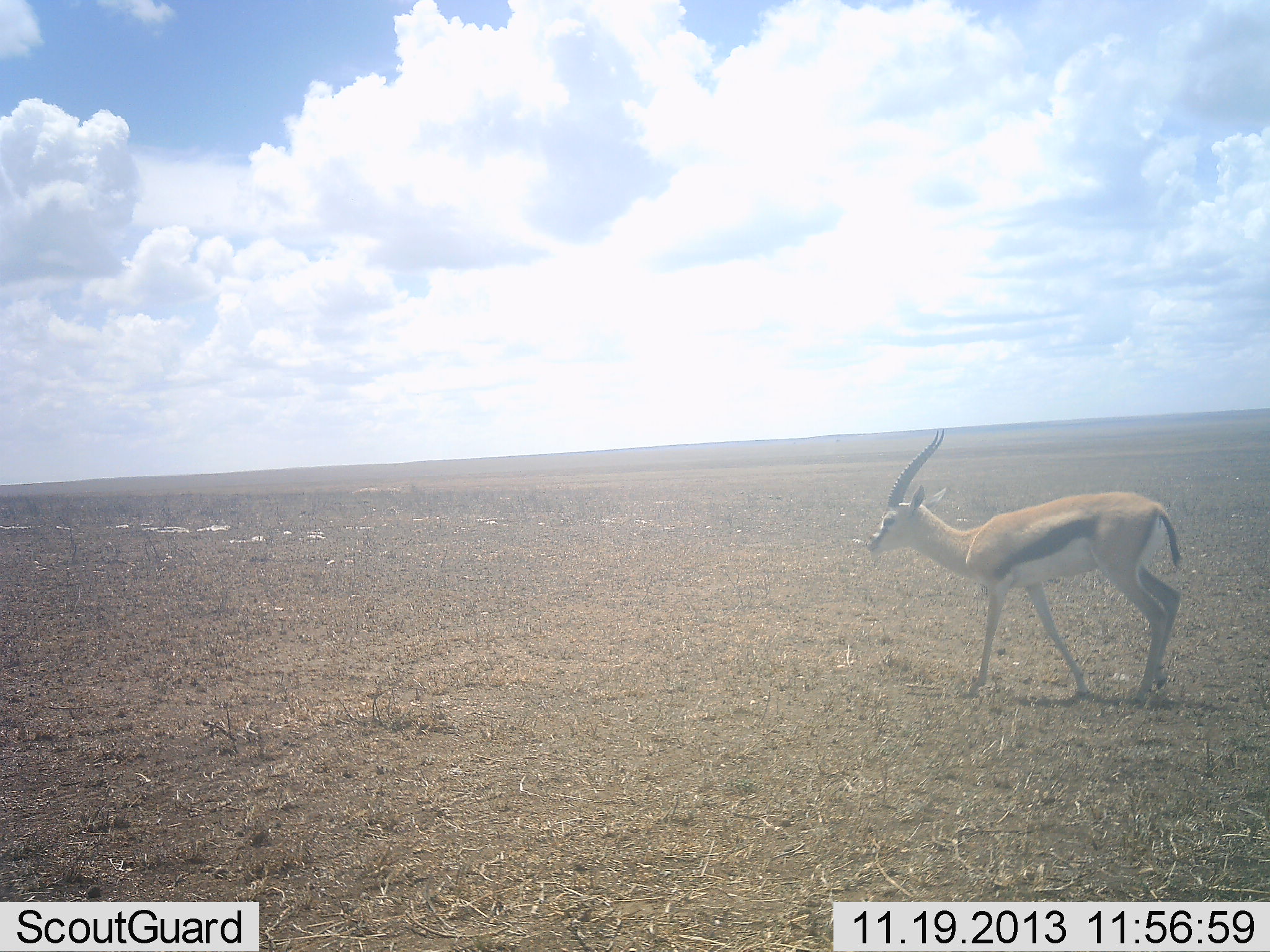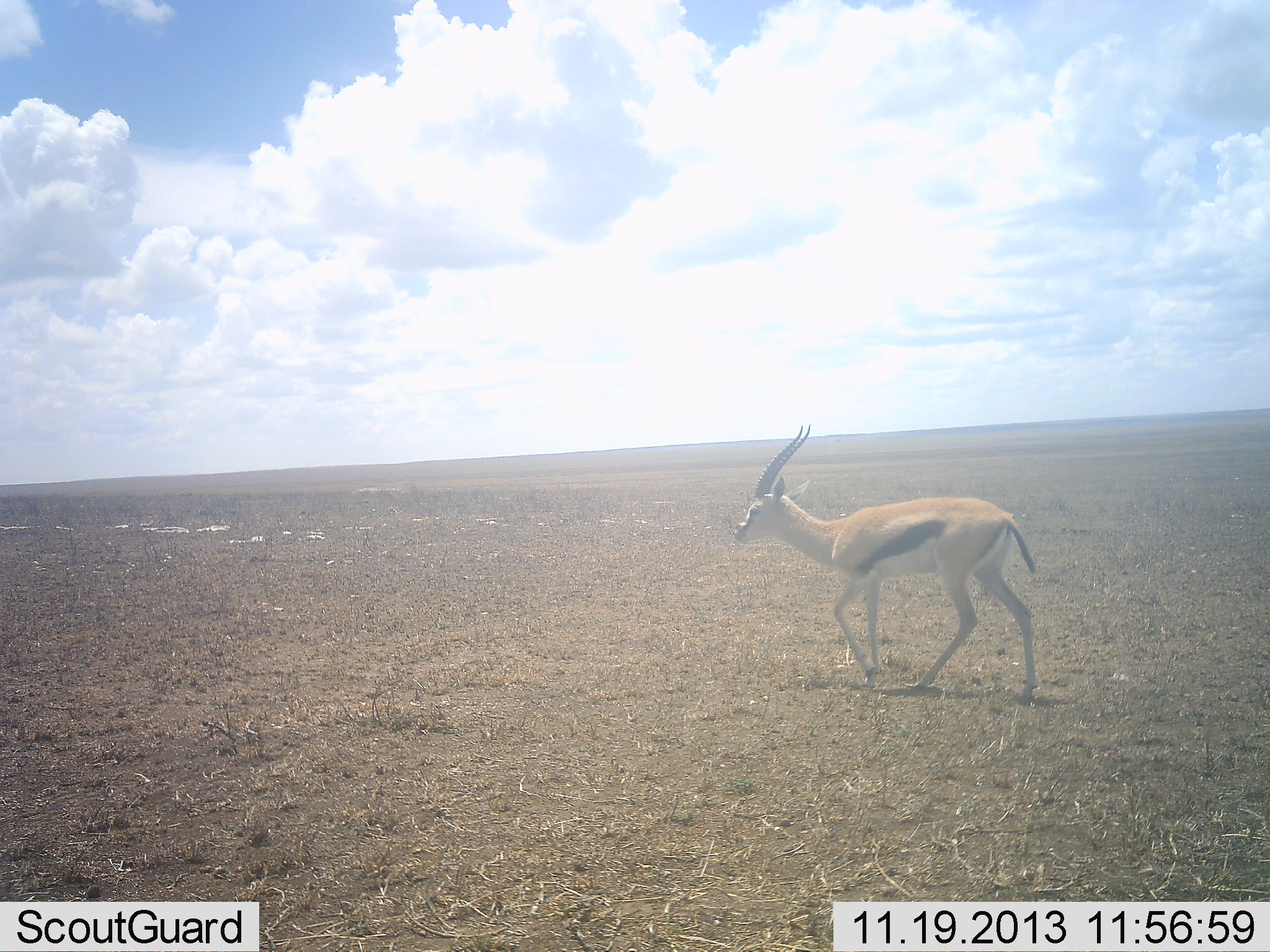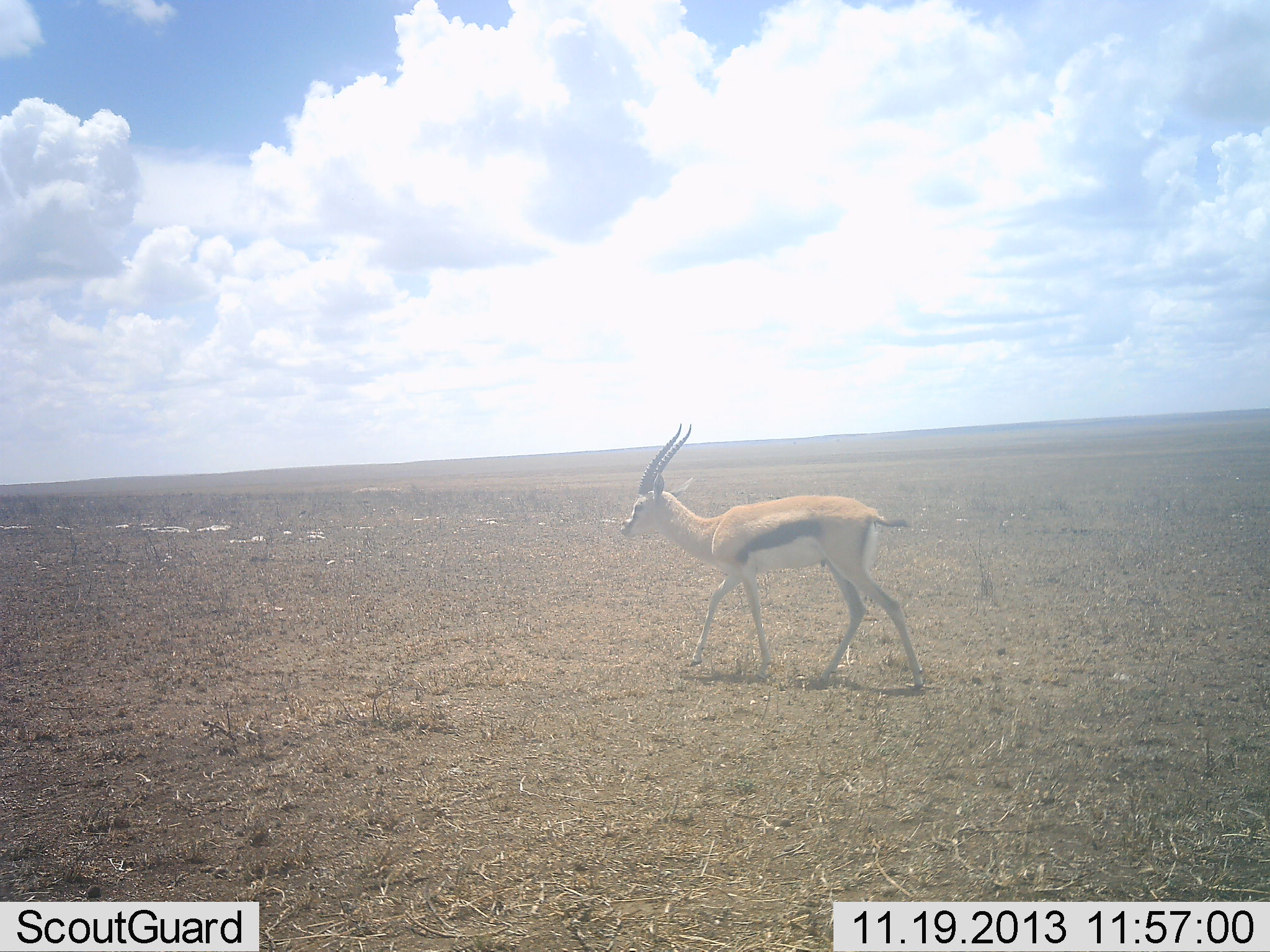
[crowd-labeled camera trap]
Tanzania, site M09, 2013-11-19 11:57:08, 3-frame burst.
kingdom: Animalia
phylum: Chordata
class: Mammalia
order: Artiodactyla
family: Bovidae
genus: Eudorcas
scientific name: Eudorcas thomsonii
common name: thomson's gazelle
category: gazellethomsons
Gazellethomsons (thomson's gazelle) (Eudorcas thomsonii), count 1. Behavior (volunteer vote fractions): standing 10%, resting 0%, moving 100%, interacting 0%. Young present (vote fraction): 0%. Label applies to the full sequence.